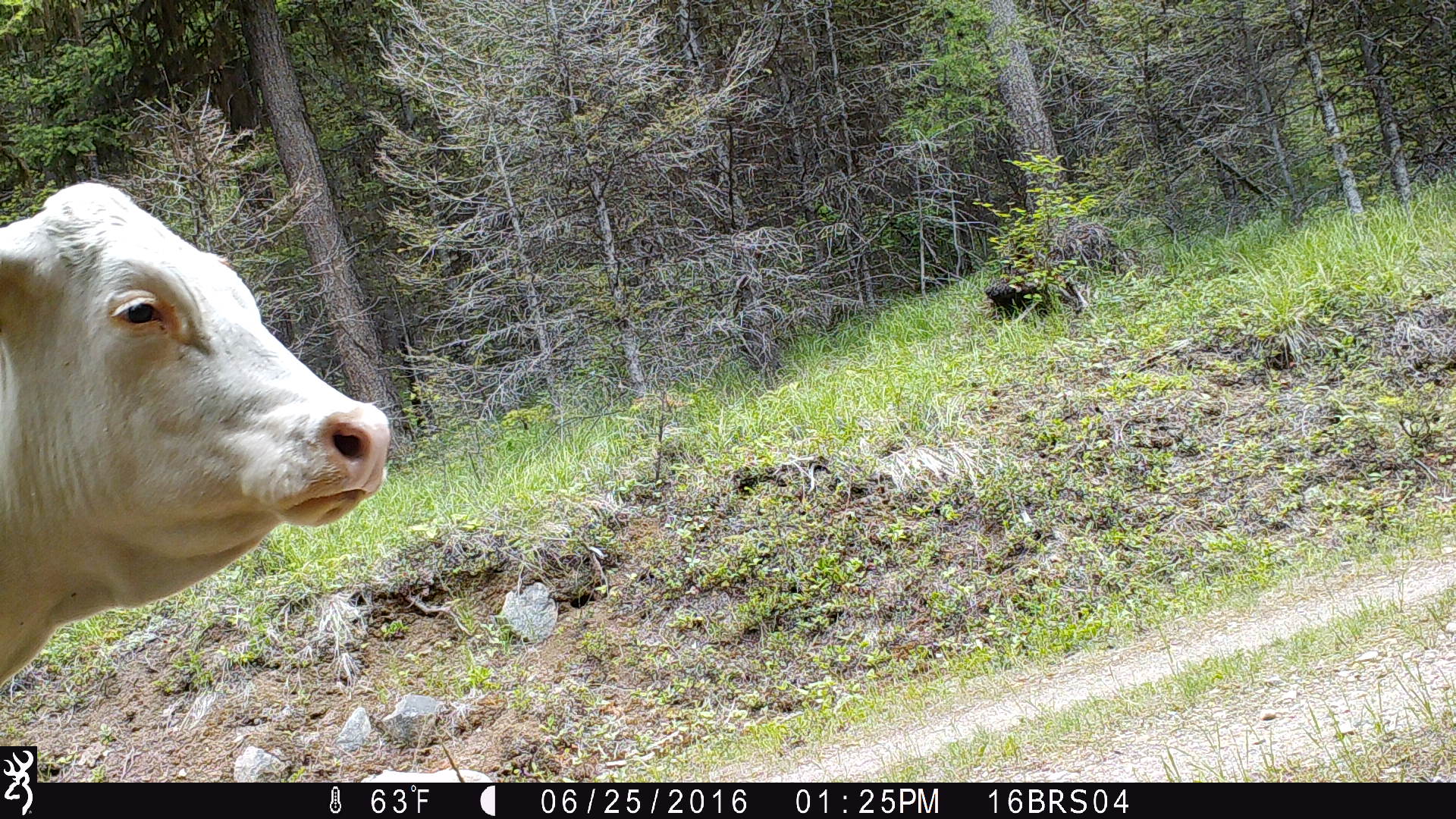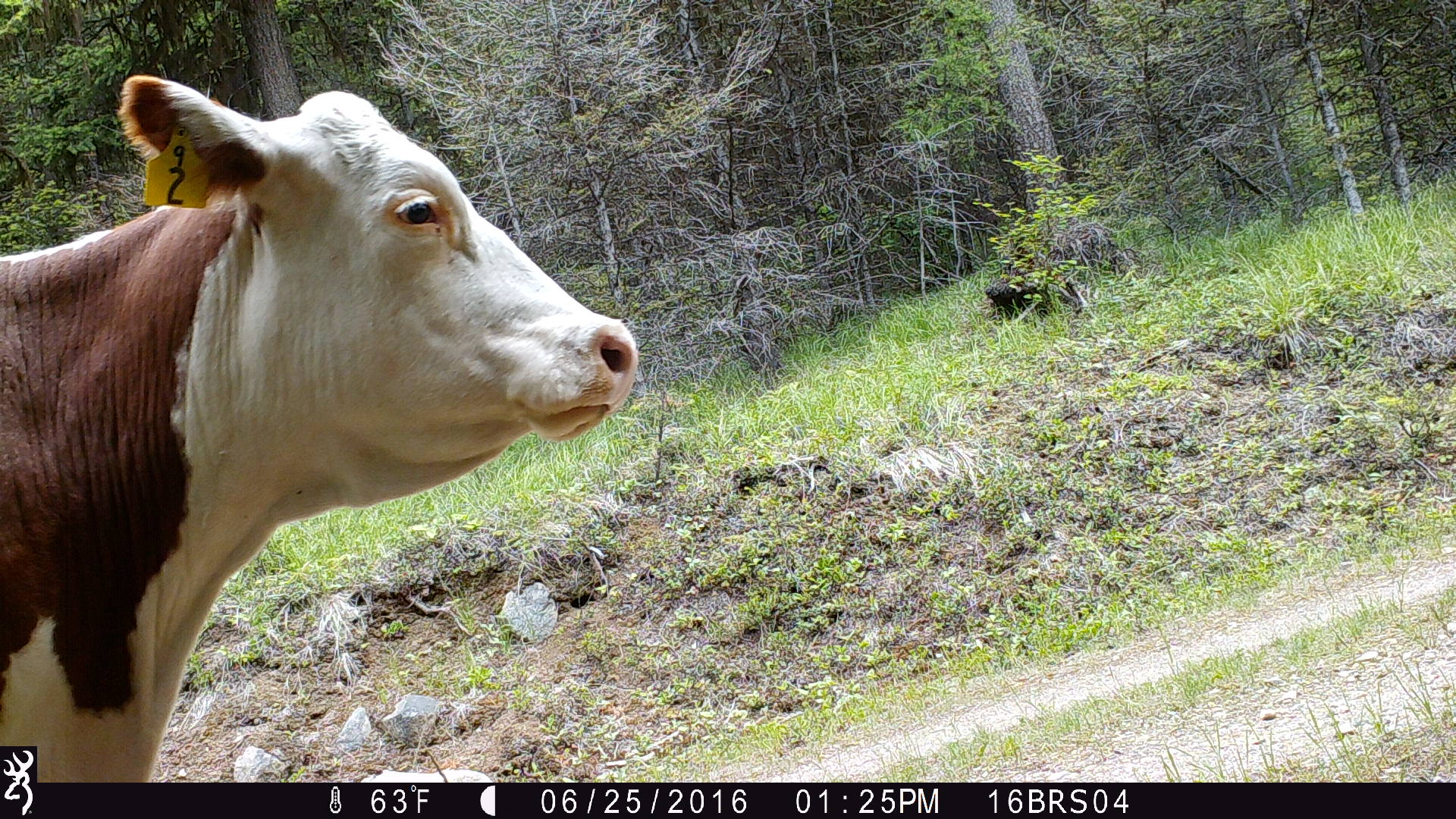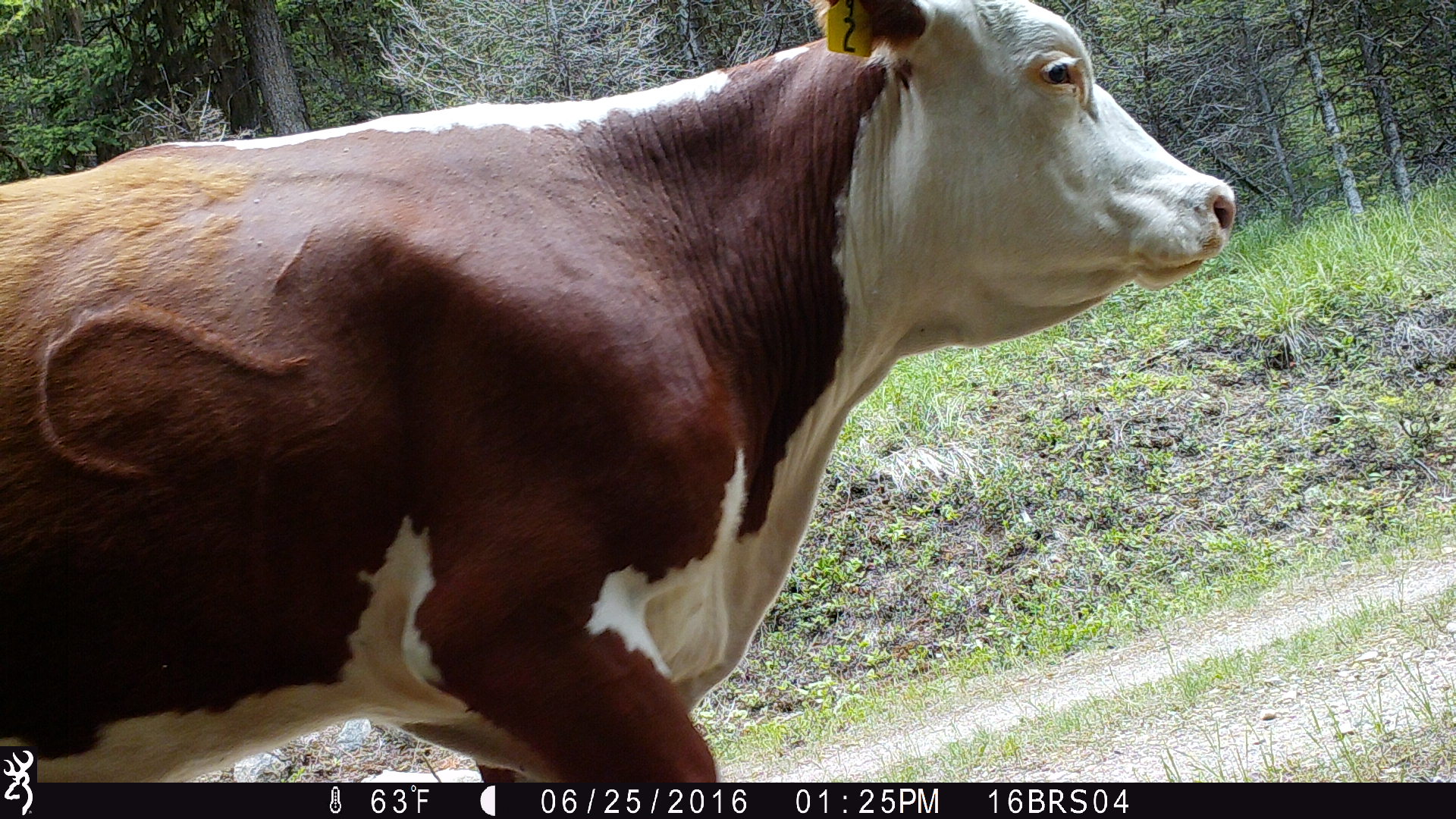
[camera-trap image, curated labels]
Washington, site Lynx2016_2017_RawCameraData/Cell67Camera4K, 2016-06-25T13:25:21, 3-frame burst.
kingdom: Animalia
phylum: Chordata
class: Mammalia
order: Artiodactyla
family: Bovidae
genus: Bos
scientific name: Bos taurus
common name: domestic cattle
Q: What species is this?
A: Domestic cattle (Bos taurus).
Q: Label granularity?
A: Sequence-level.